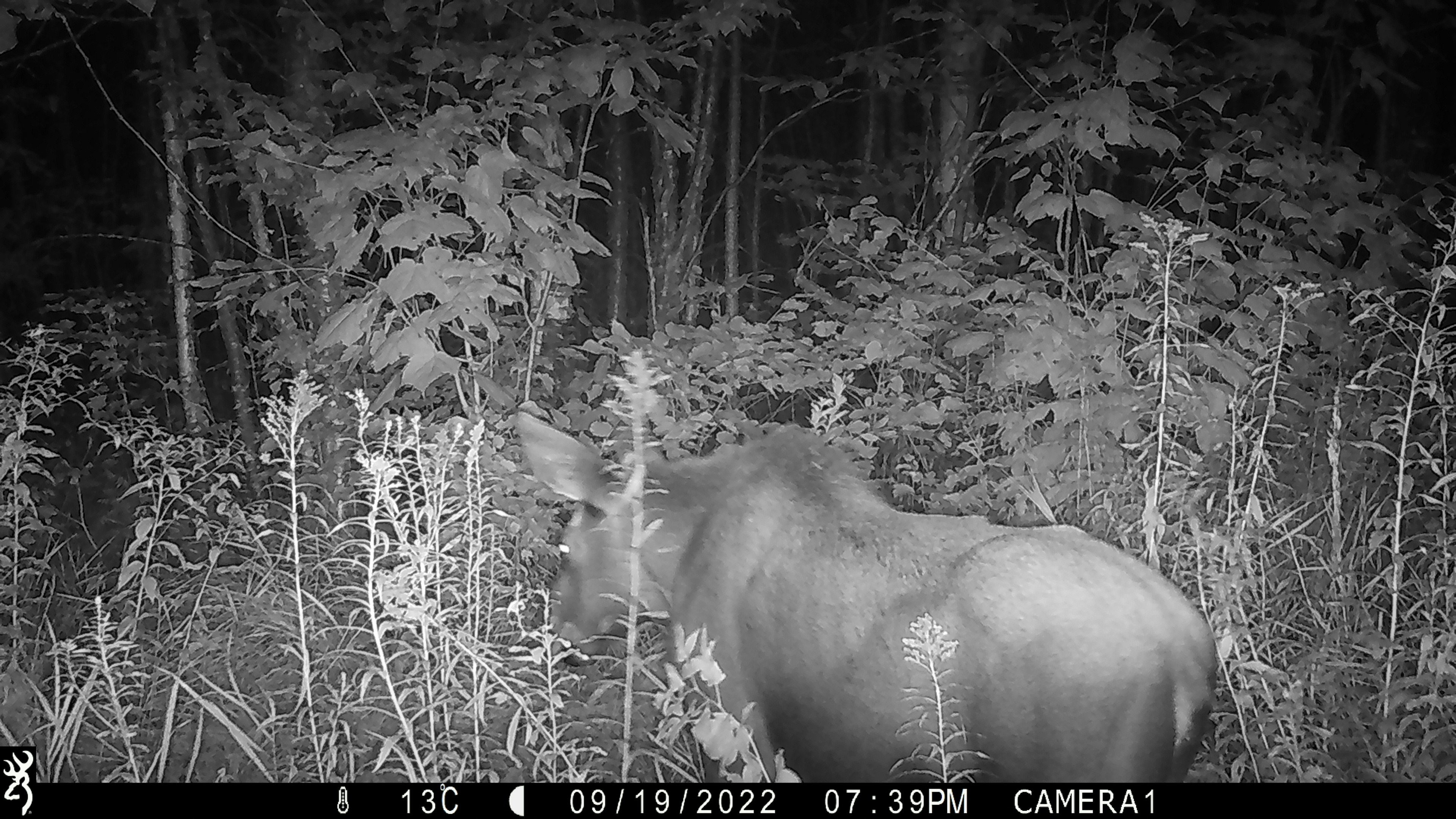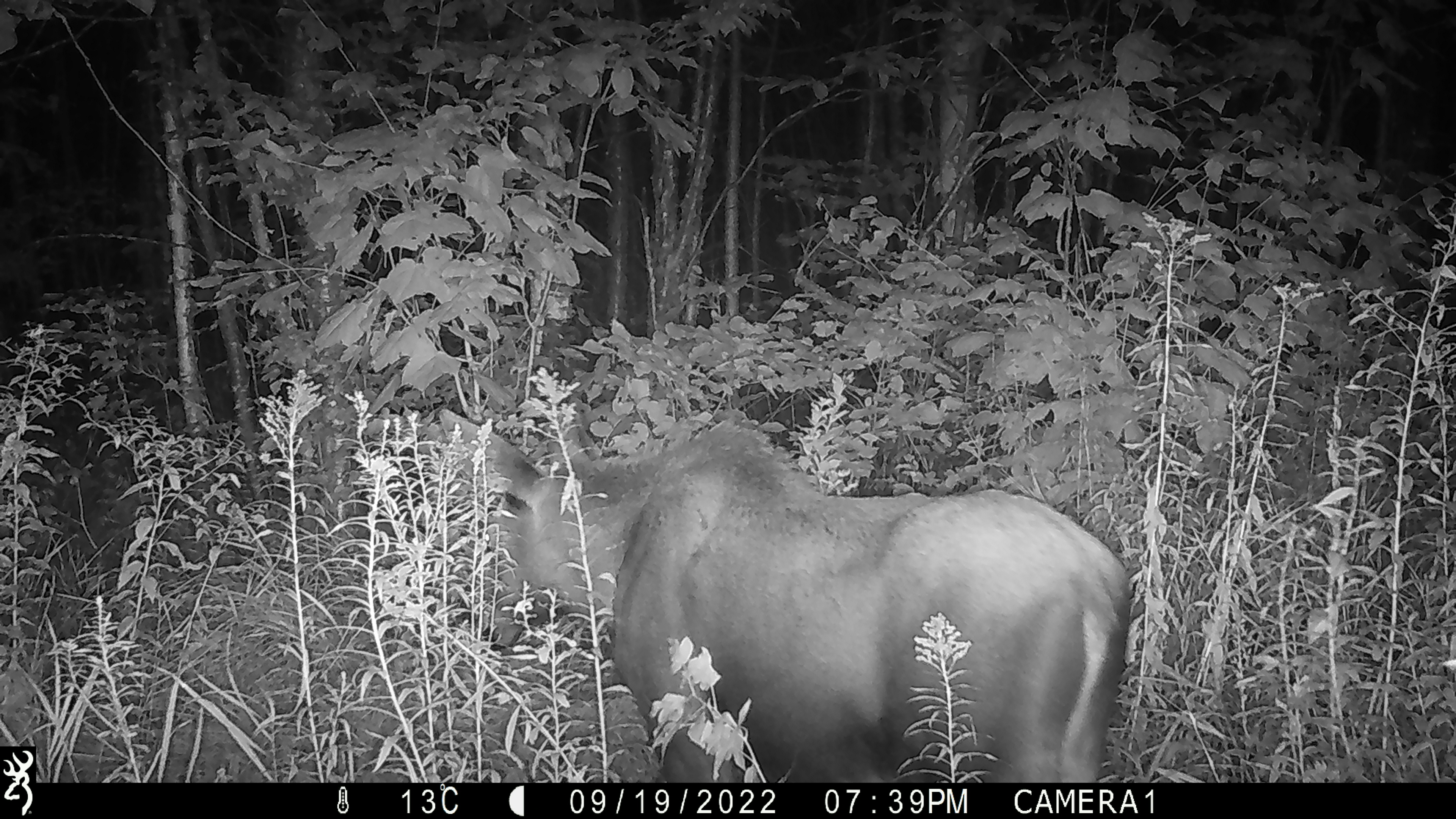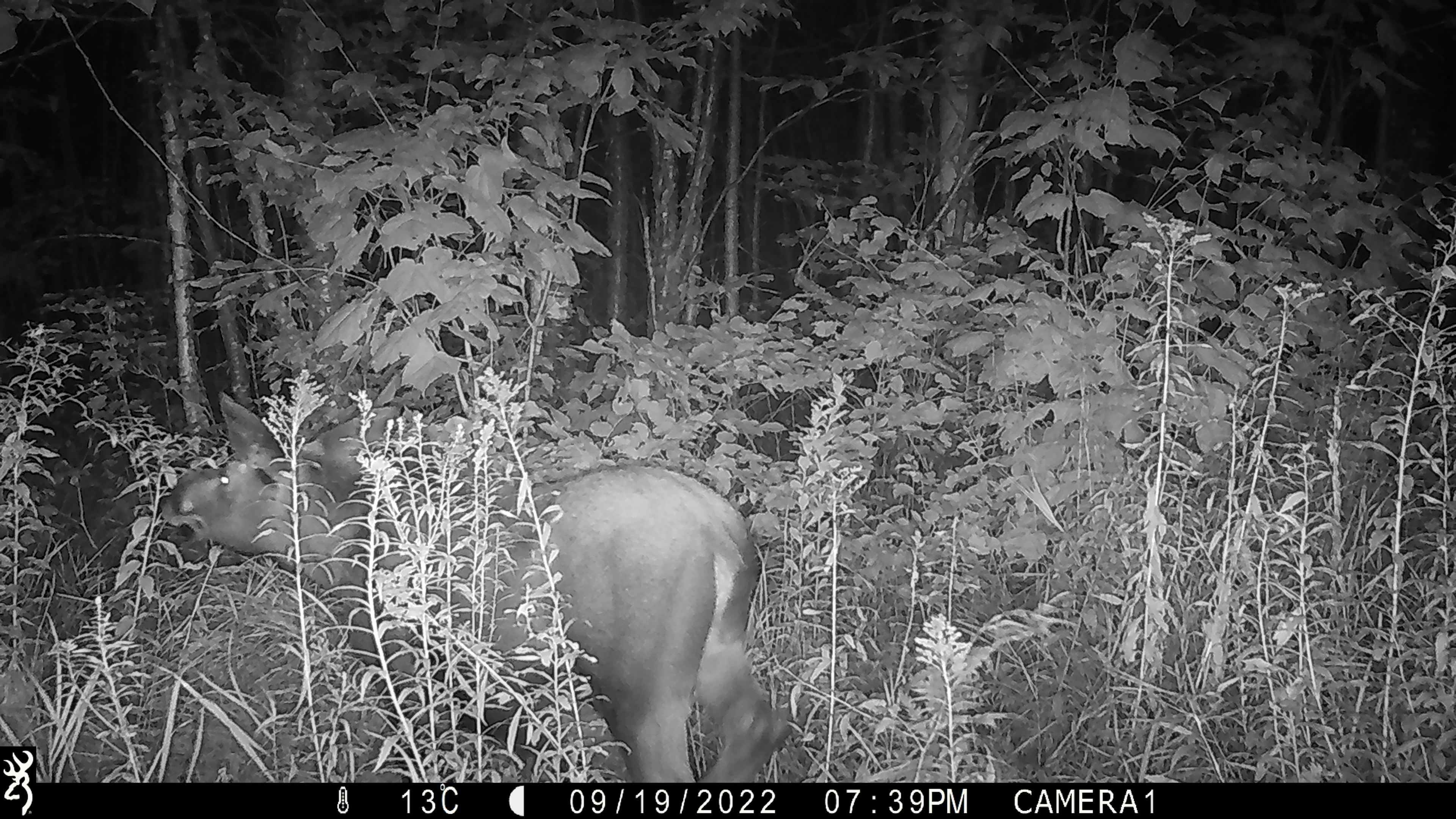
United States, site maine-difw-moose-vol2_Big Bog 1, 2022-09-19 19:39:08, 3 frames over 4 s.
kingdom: Animalia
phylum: Chordata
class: Mammalia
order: Artiodactyla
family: Cervidae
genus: Alces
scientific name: Alces alces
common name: moose